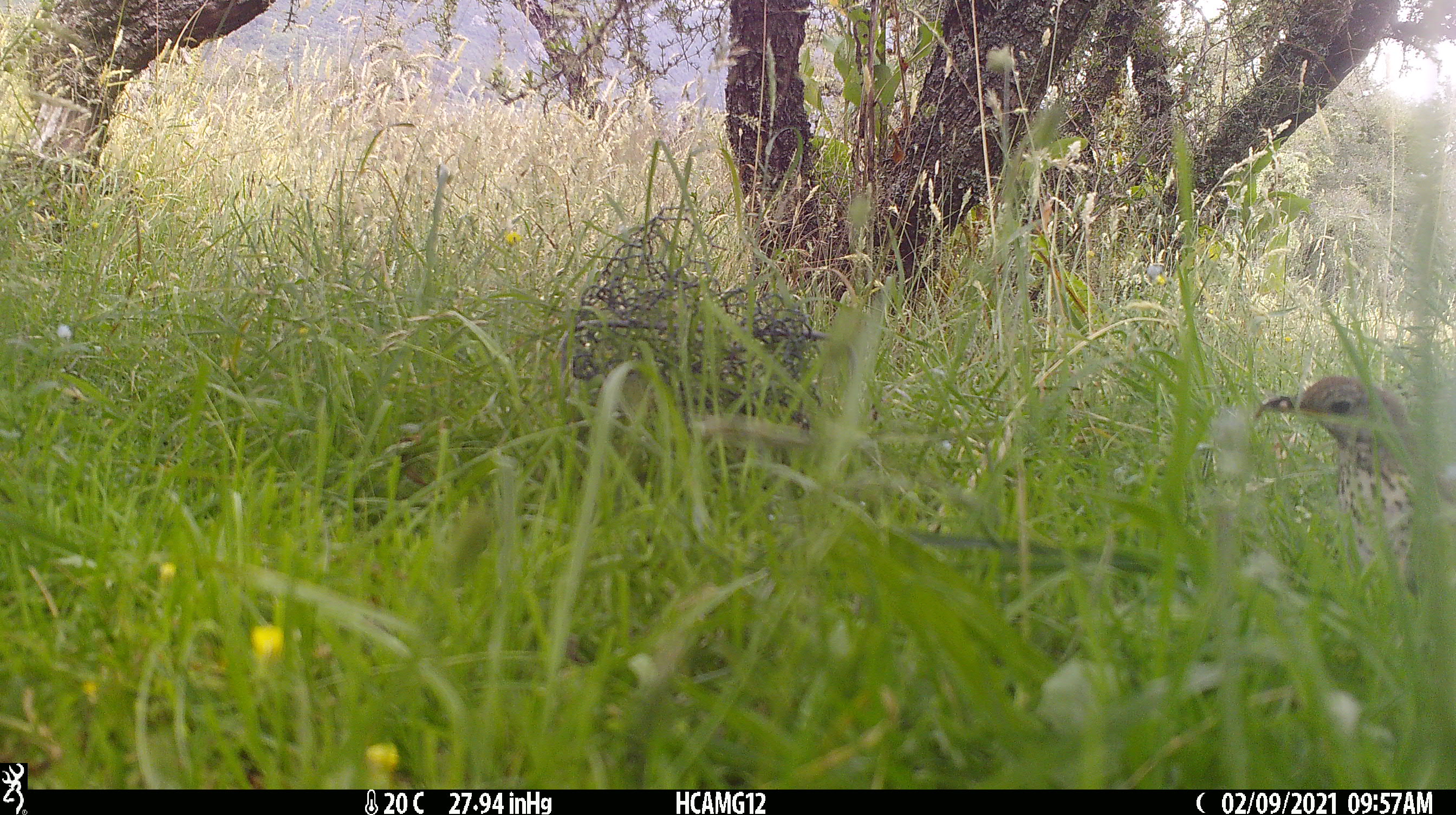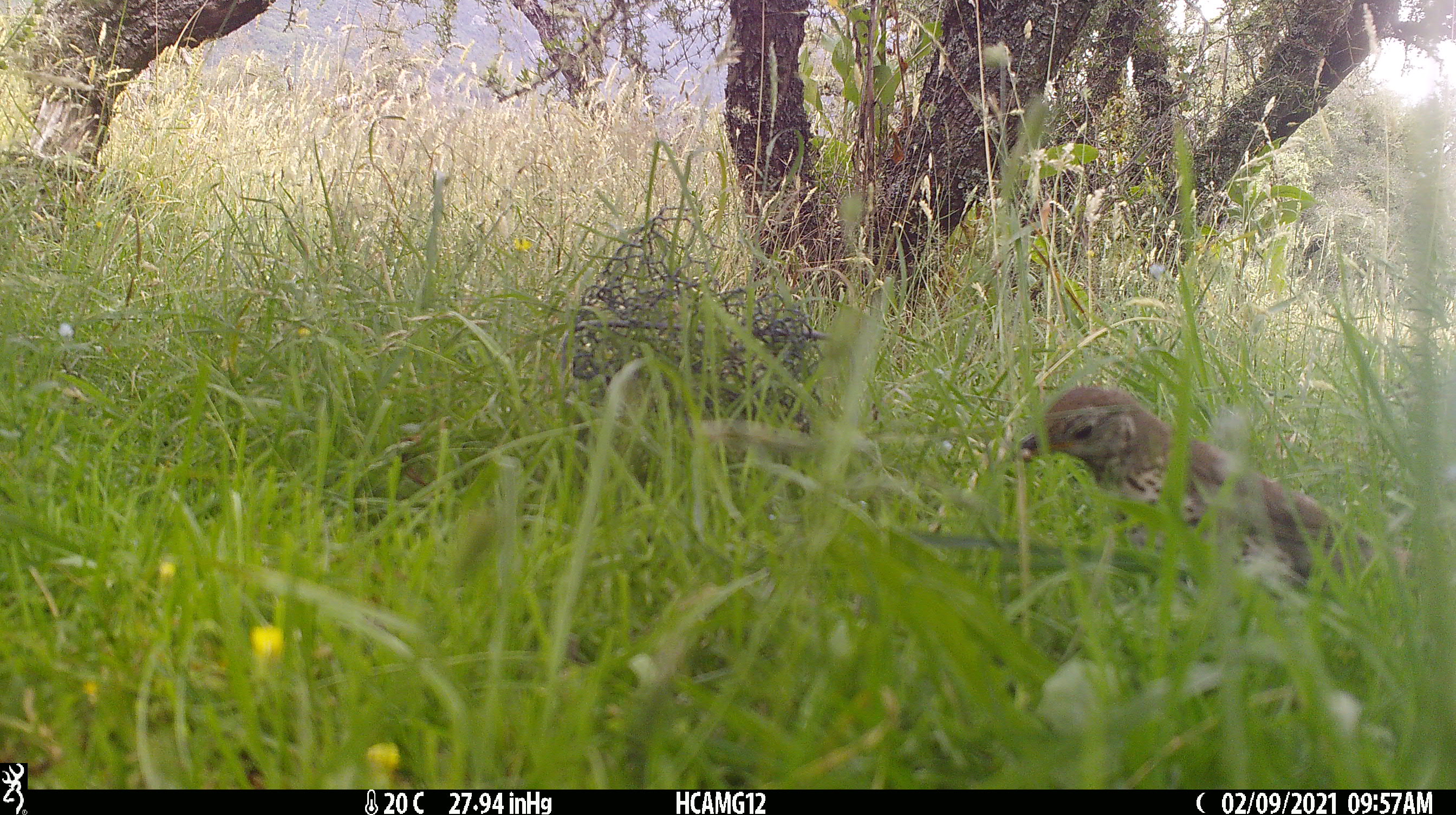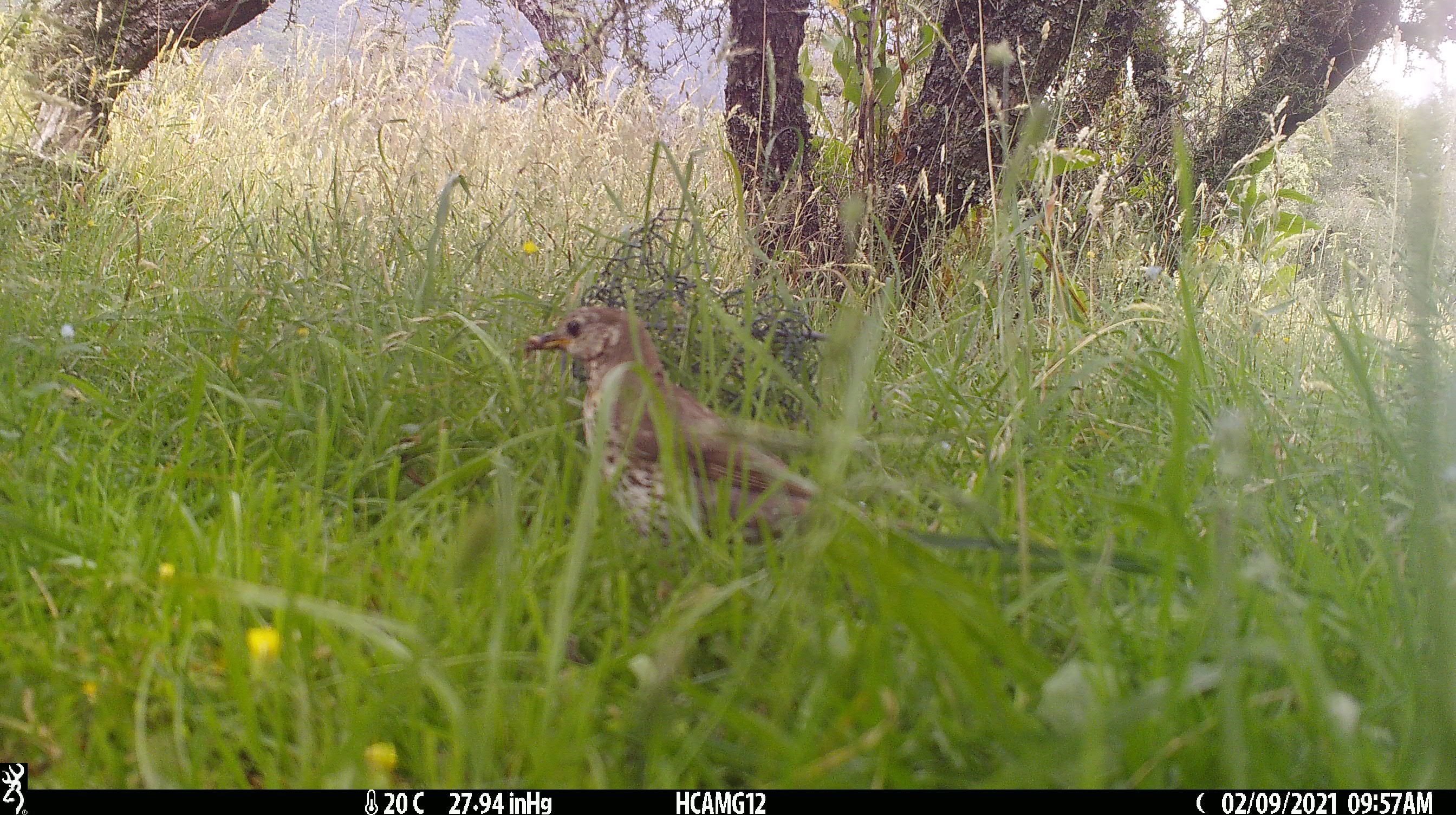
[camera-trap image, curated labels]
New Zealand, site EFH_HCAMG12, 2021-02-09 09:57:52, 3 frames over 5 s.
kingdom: Animalia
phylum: Chordata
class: Aves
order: Passeriformes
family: Turdidae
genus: Turdus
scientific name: Turdus philomelos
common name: song thrush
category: thrush